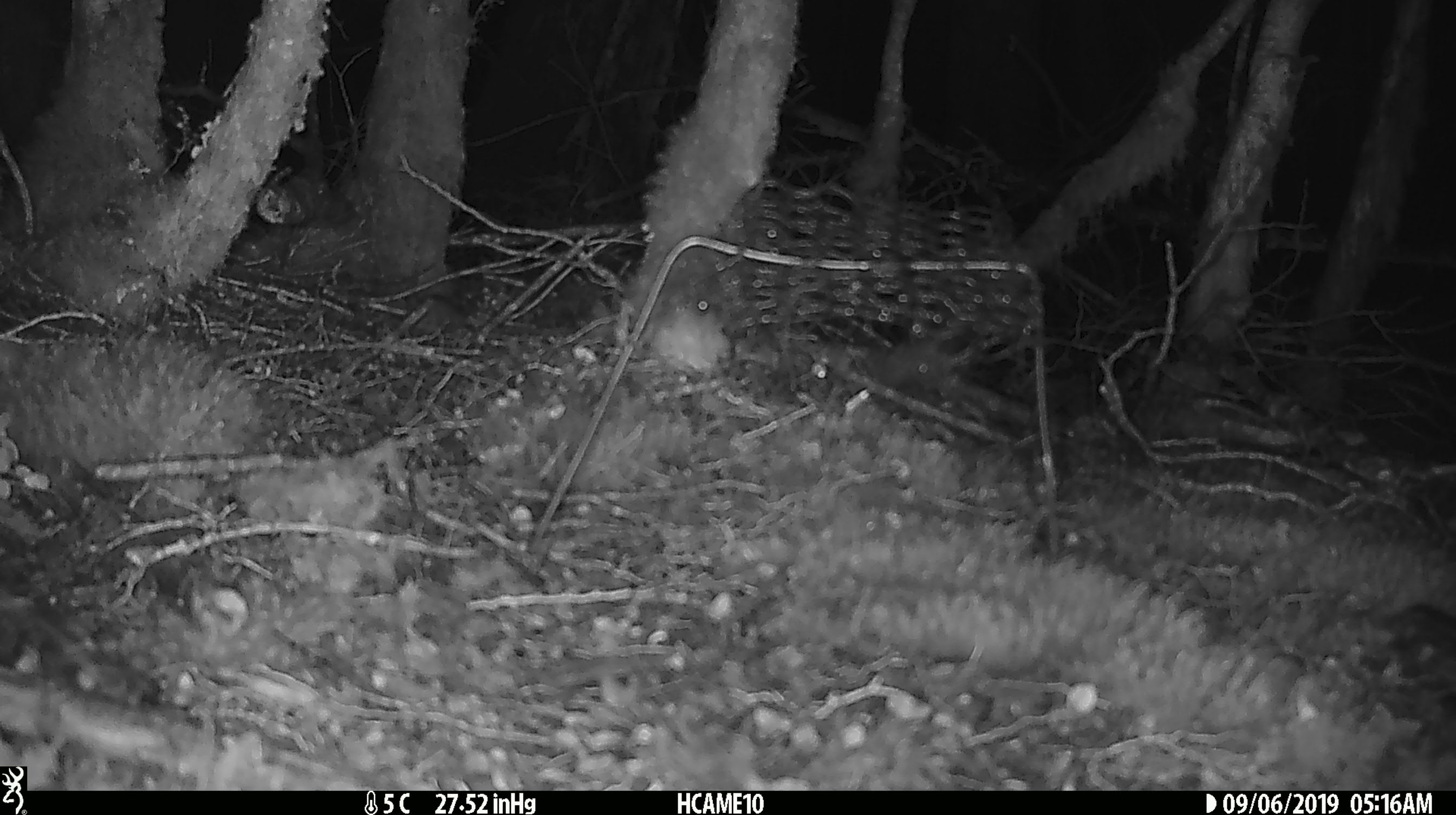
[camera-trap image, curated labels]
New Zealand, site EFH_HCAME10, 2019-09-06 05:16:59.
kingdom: Animalia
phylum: Chordata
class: Mammalia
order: Rodentia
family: Muridae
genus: Mus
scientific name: Mus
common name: mouse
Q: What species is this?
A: Mouse (Mus).